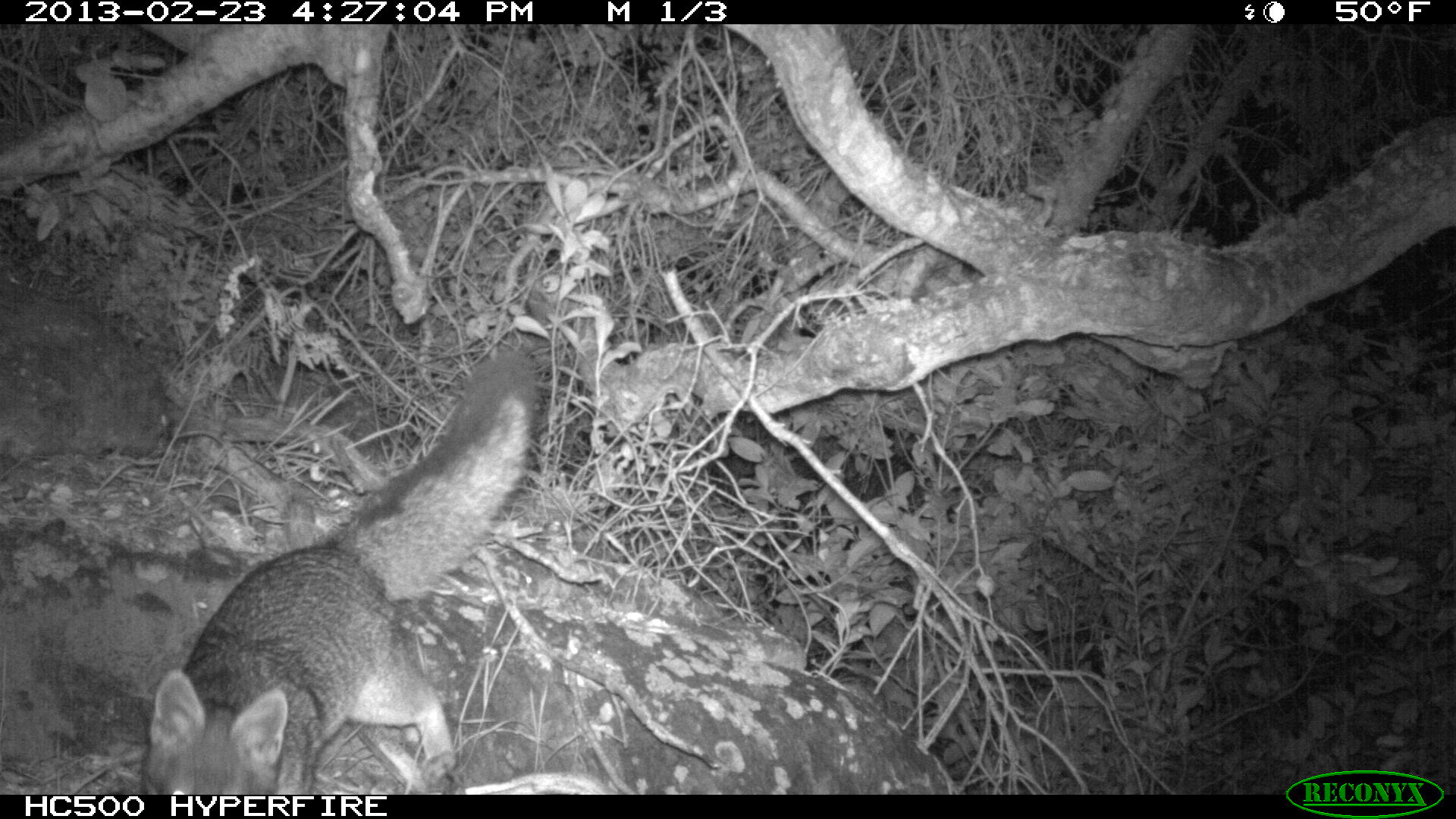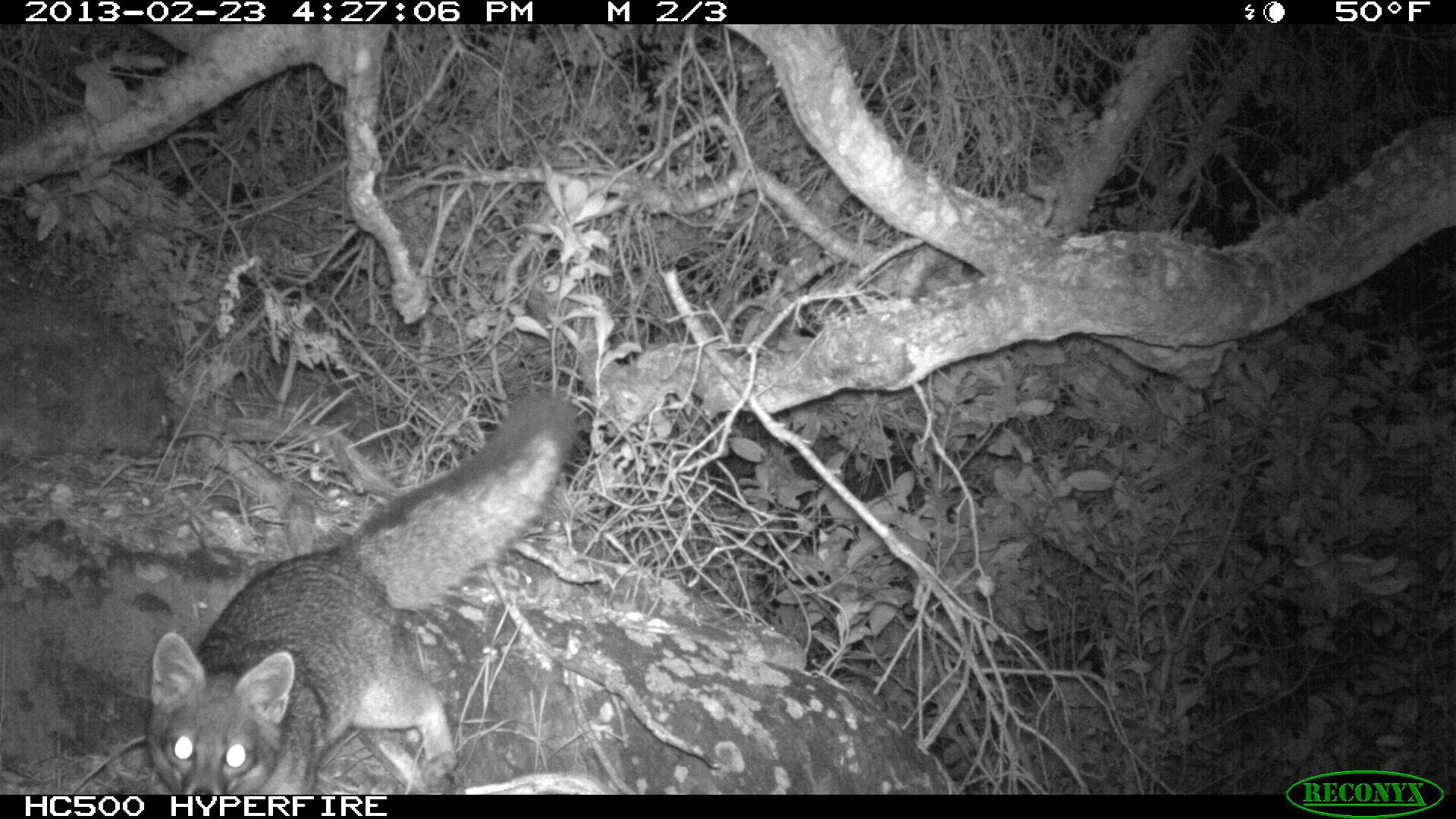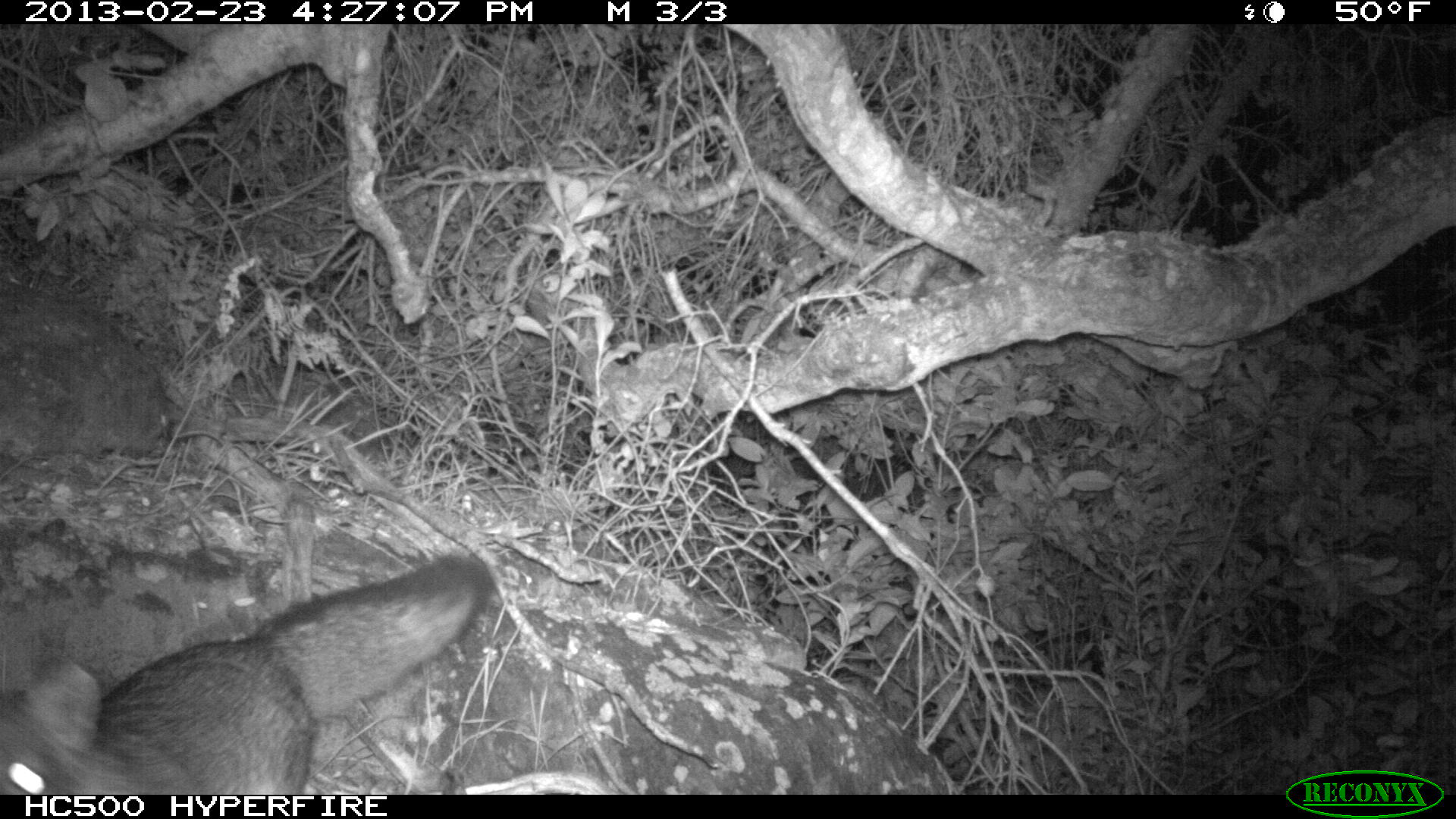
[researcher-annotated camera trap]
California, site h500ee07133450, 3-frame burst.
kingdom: Animalia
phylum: Chordata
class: Mammalia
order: Carnivora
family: Canidae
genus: Urocyon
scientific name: Urocyon littoralis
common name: island fox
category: fox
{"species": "fox (island fox) (Urocyon littoralis)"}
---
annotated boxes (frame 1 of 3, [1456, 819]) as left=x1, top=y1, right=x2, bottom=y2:
fox: left=140, top=353, right=537, bottom=795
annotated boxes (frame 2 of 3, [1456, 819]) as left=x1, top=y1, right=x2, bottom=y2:
fox: left=147, top=387, right=576, bottom=795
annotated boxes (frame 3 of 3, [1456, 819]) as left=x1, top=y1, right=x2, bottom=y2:
fox: left=0, top=552, right=494, bottom=792